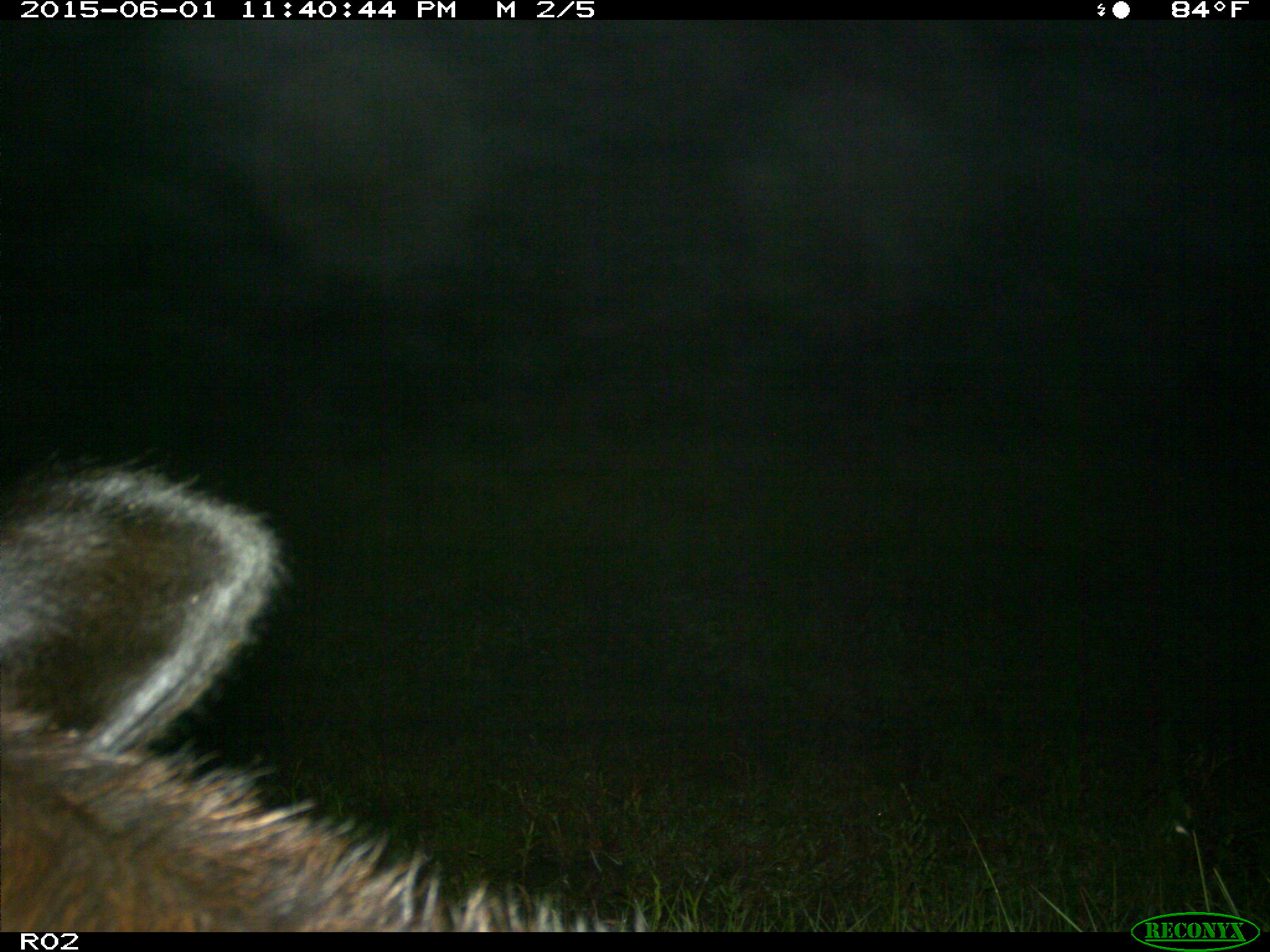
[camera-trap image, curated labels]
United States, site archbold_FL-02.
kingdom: Animalia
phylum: Chordata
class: Mammalia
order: Artiodactyla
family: Bovidae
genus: Bos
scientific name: Bos taurus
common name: domestic cow